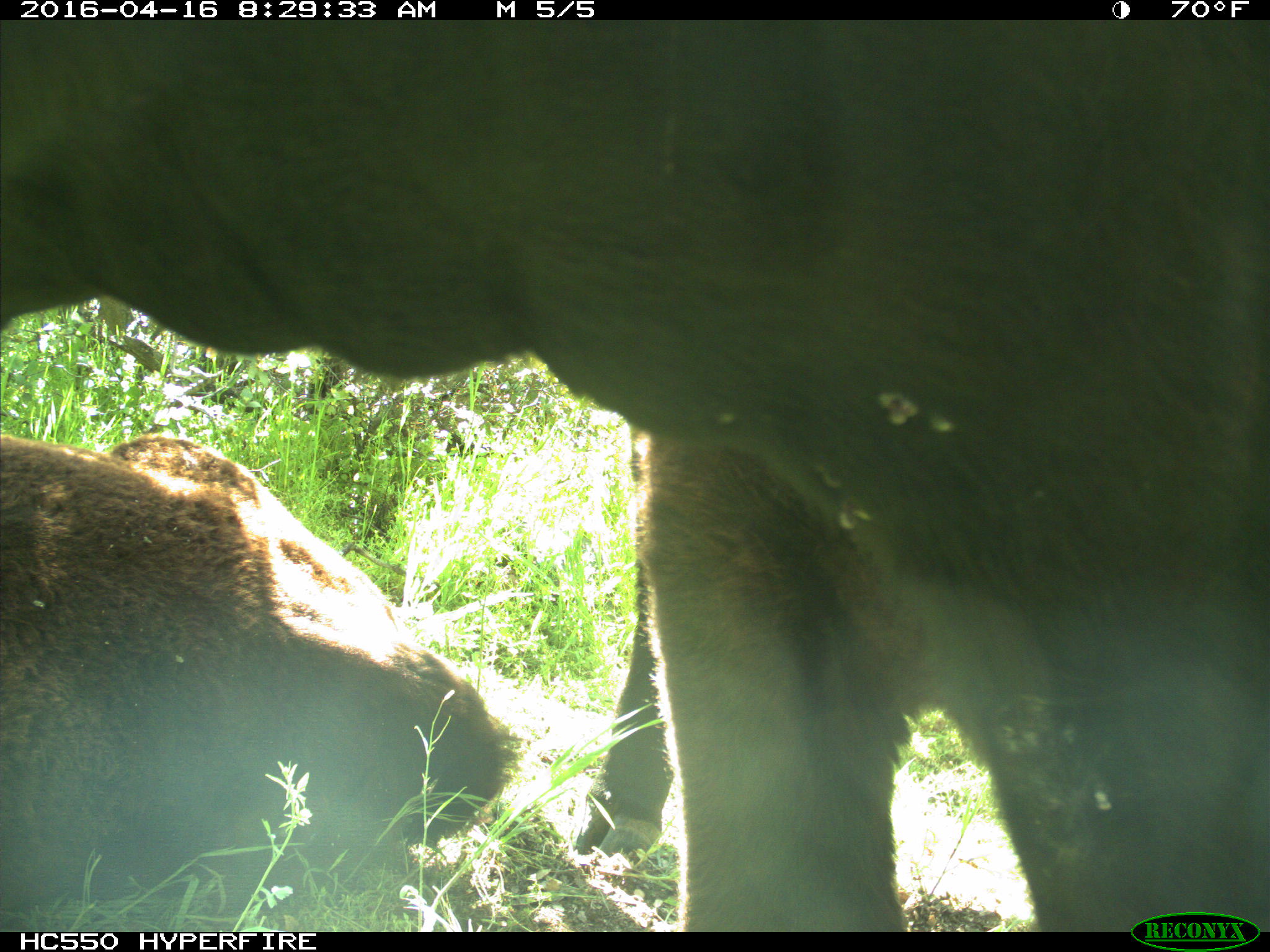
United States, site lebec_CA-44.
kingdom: Animalia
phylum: Chordata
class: Mammalia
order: Artiodactyla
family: Bovidae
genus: Bos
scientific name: Bos taurus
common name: domestic cow